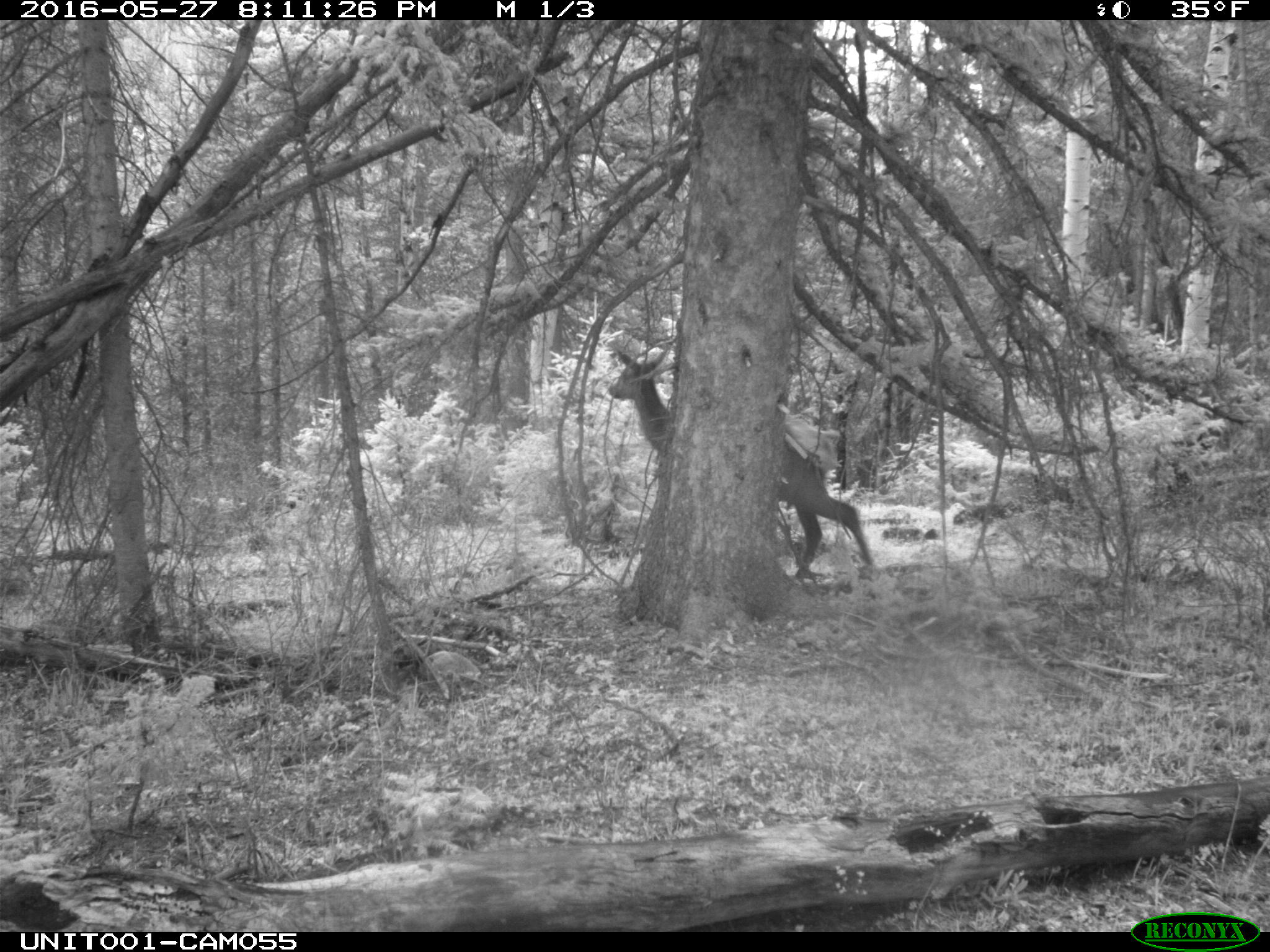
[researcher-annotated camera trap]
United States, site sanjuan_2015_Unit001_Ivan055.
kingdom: Animalia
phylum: Chordata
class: Mammalia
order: Artiodactyla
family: Cervidae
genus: Cervus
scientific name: Cervus elaphus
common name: red deer